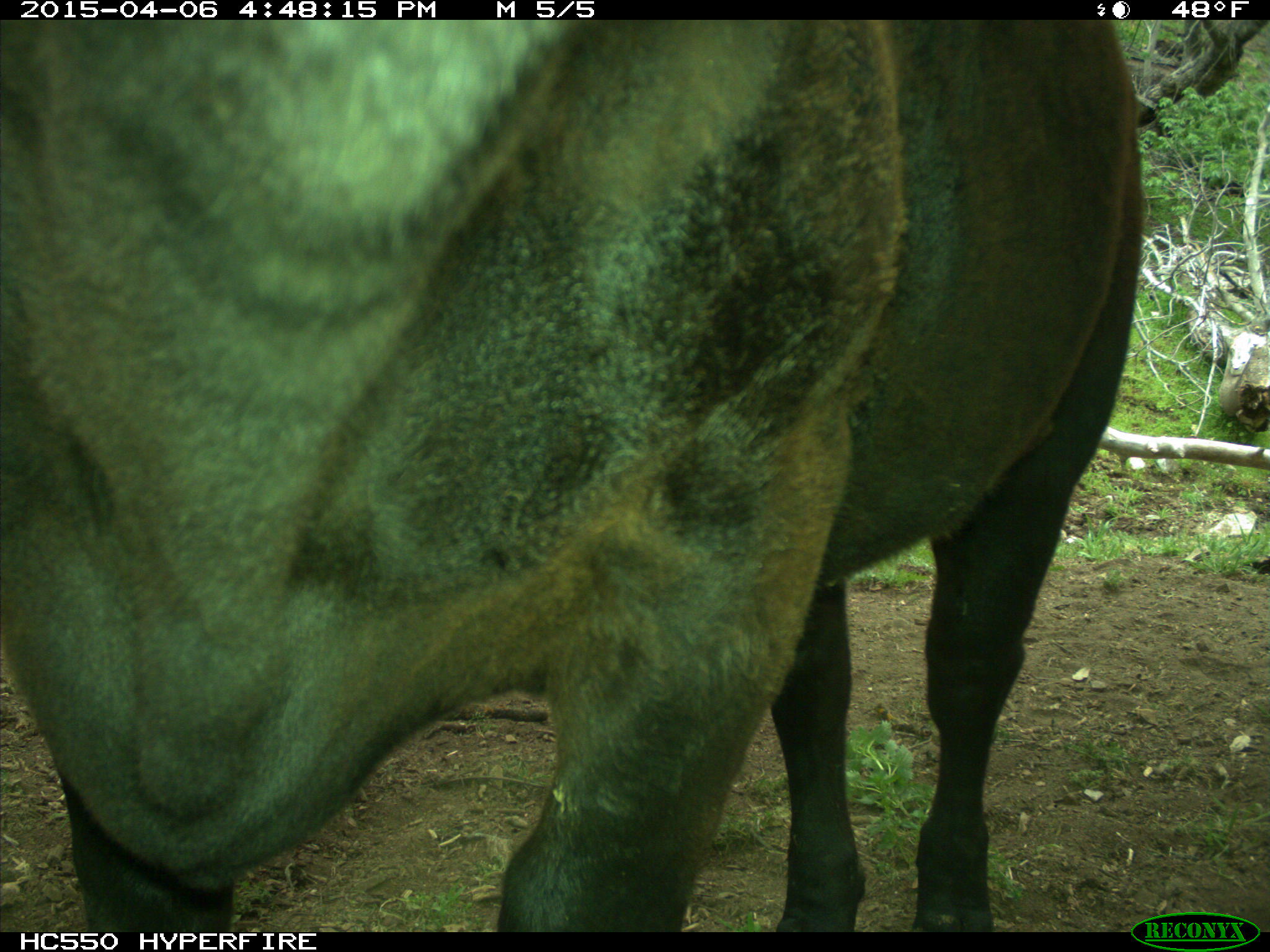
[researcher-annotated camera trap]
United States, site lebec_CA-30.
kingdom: Animalia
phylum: Chordata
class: Mammalia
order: Artiodactyla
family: Bovidae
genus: Bos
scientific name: Bos taurus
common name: domestic cow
Bos taurus (domestic cow).